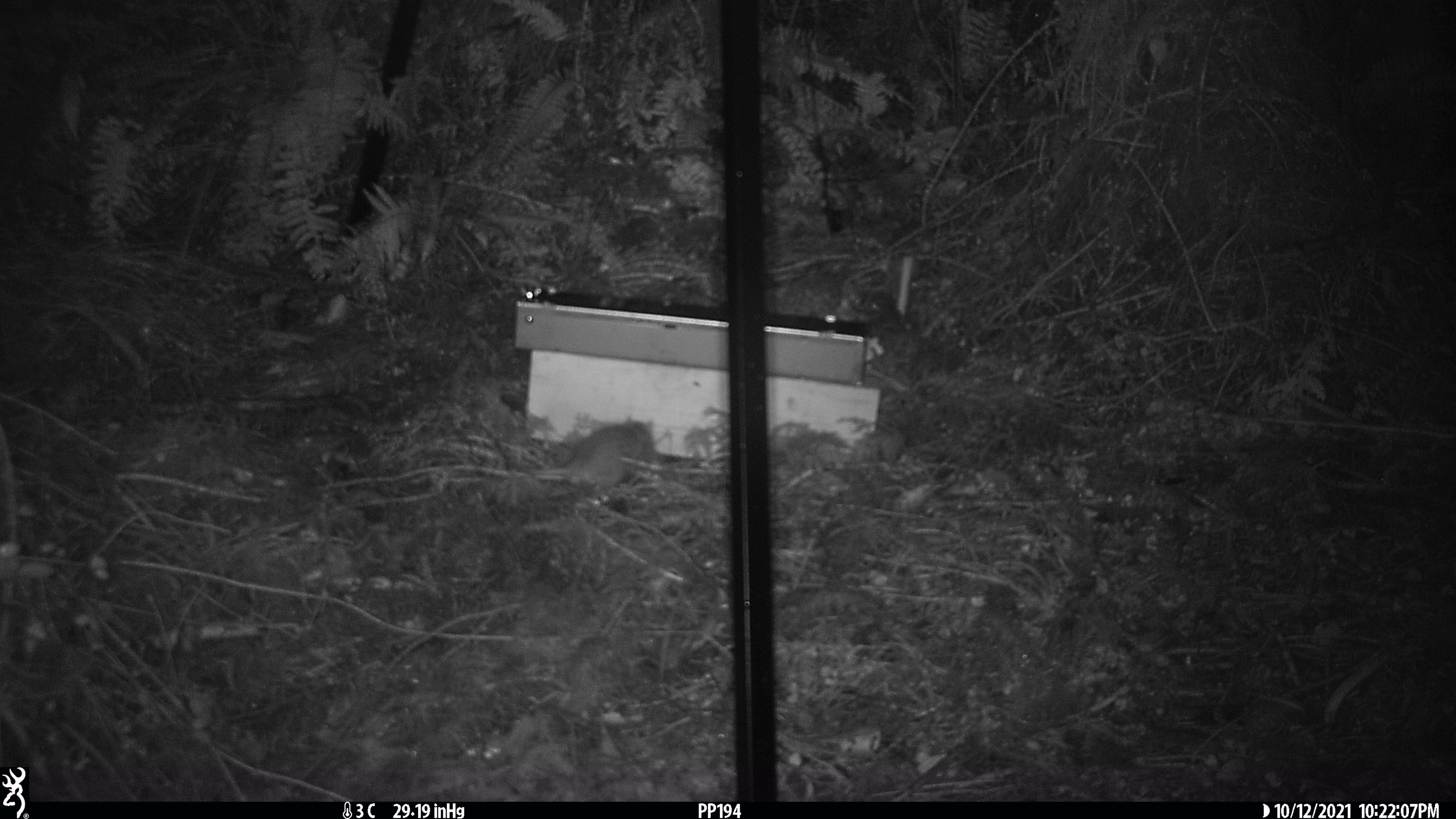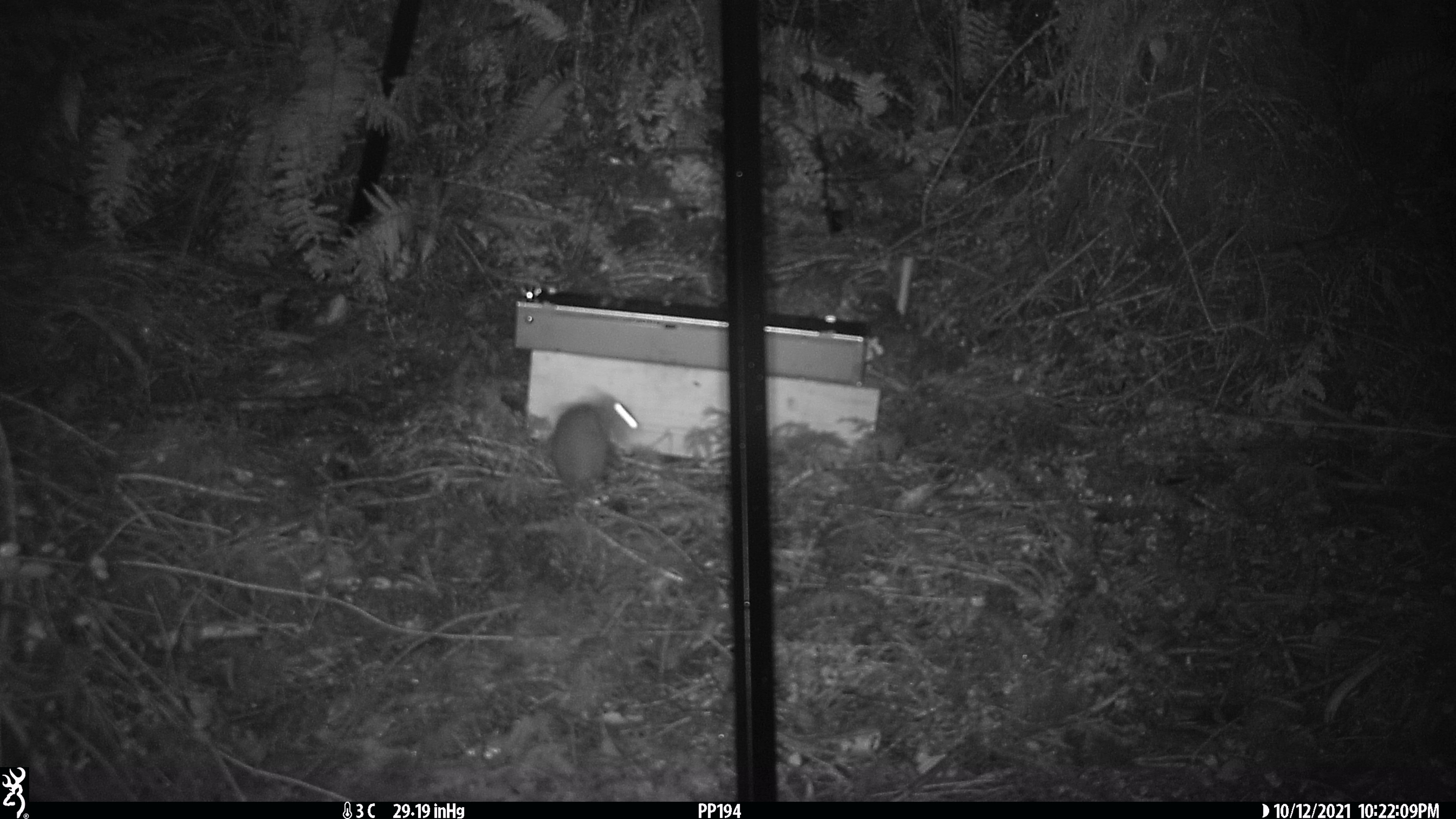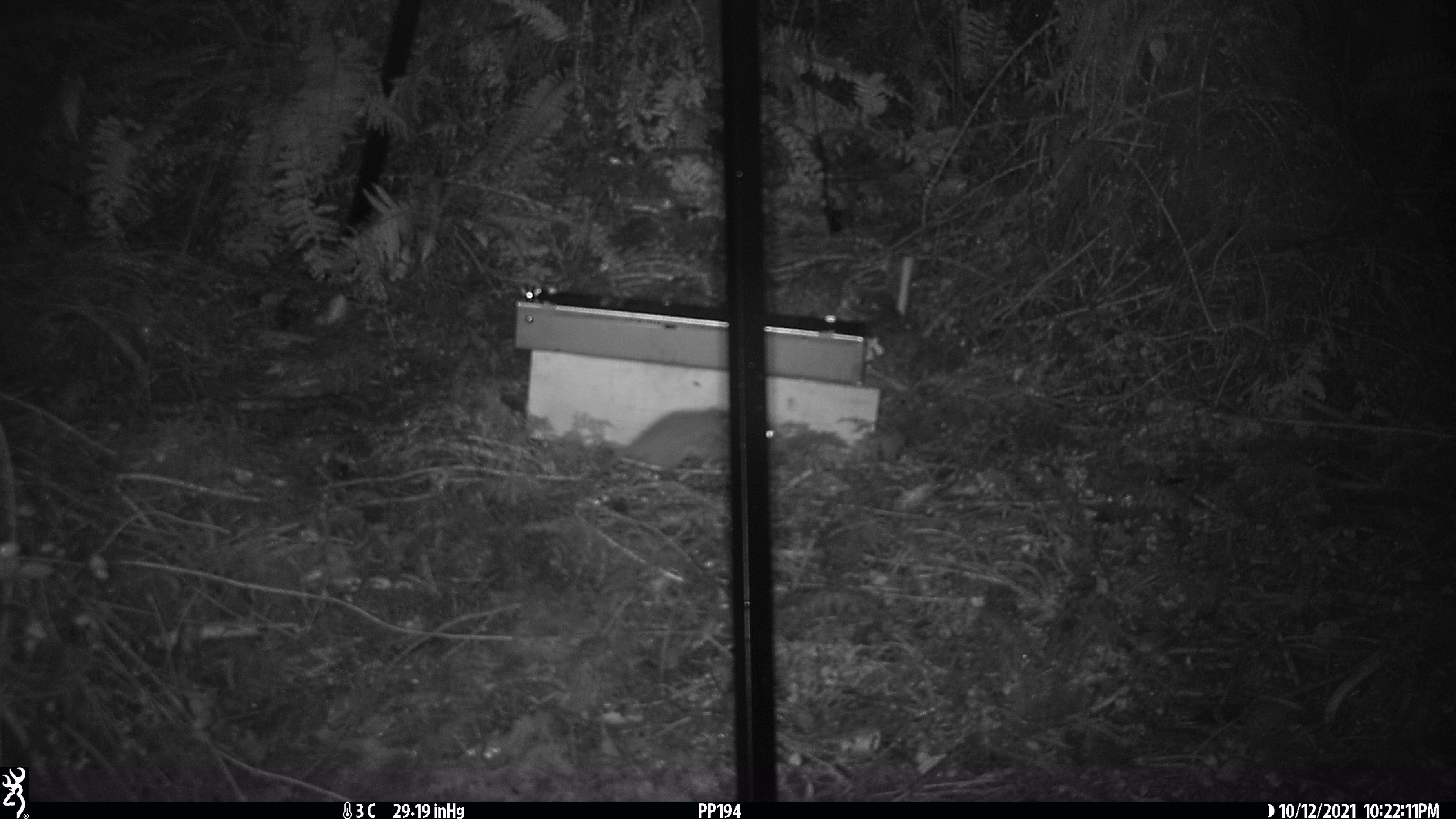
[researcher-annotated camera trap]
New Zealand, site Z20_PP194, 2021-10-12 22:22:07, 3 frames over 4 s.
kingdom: Animalia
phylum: Chordata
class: Mammalia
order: Rodentia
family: Muridae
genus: Rattus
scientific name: Rattus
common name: rat